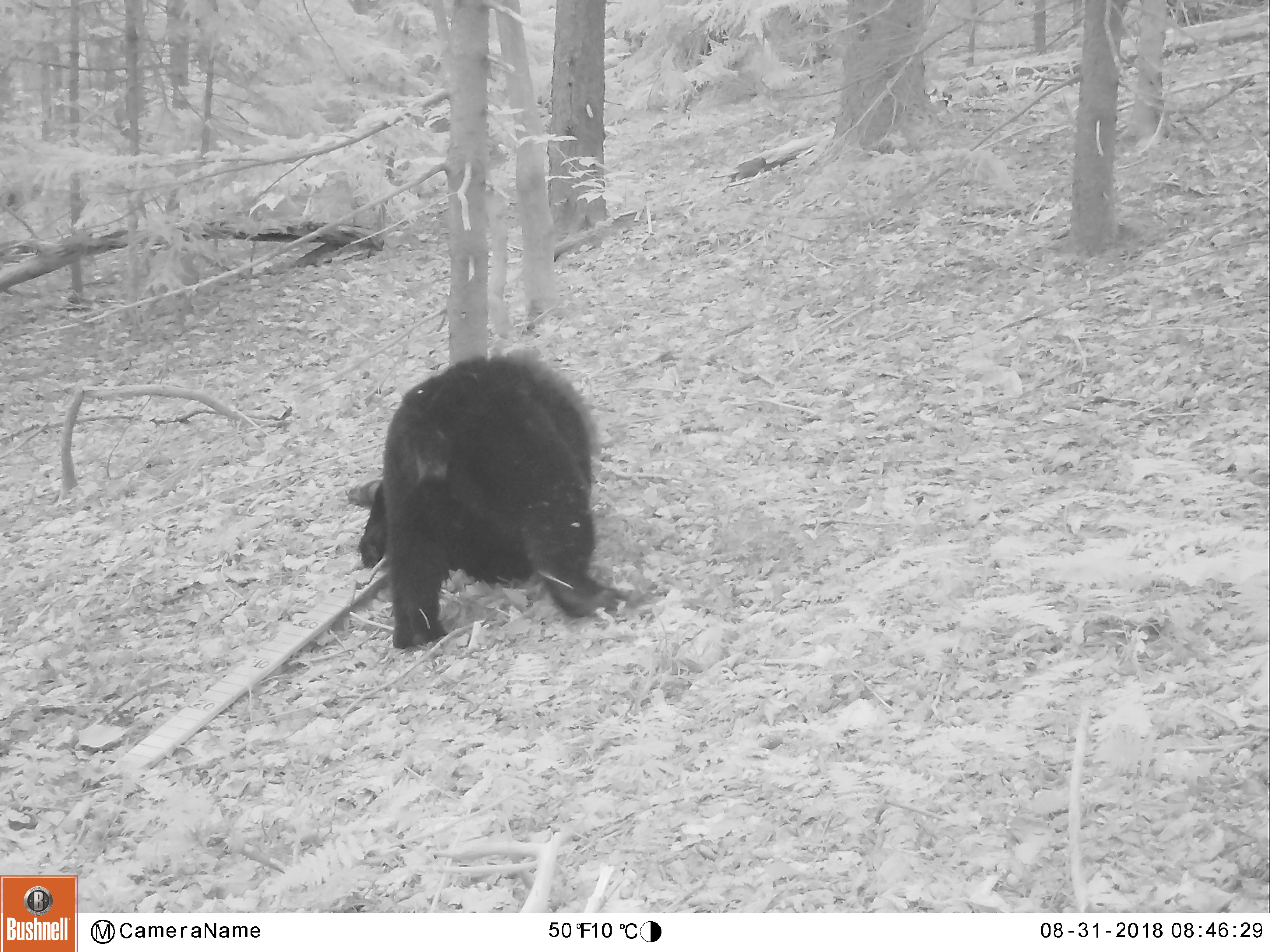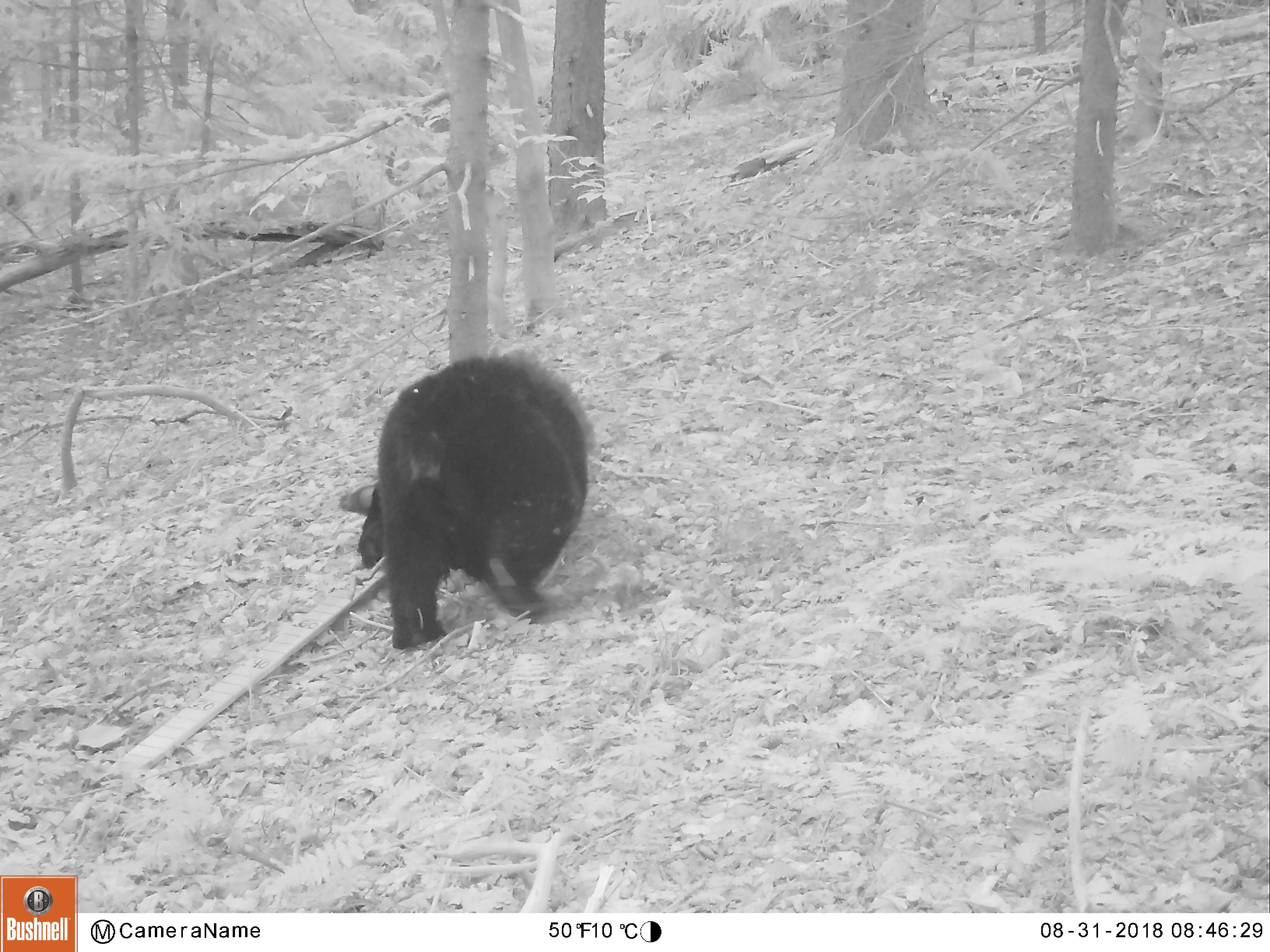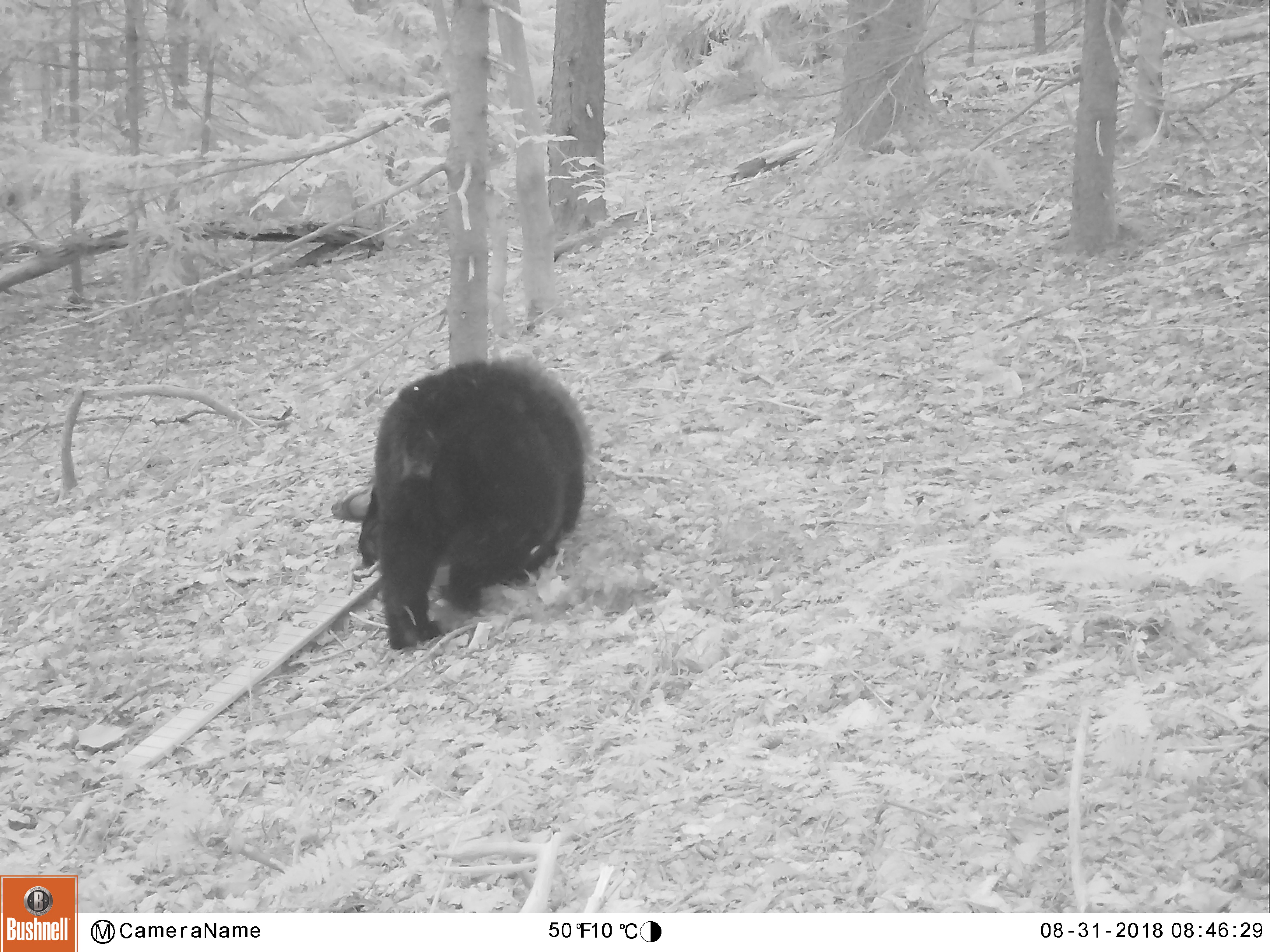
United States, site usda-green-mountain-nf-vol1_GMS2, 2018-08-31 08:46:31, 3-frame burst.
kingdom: Animalia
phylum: Chordata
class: Mammalia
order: Carnivora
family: Ursidae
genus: Ursus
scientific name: Ursus americanus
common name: black bear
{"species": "black bear (Ursus americanus)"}